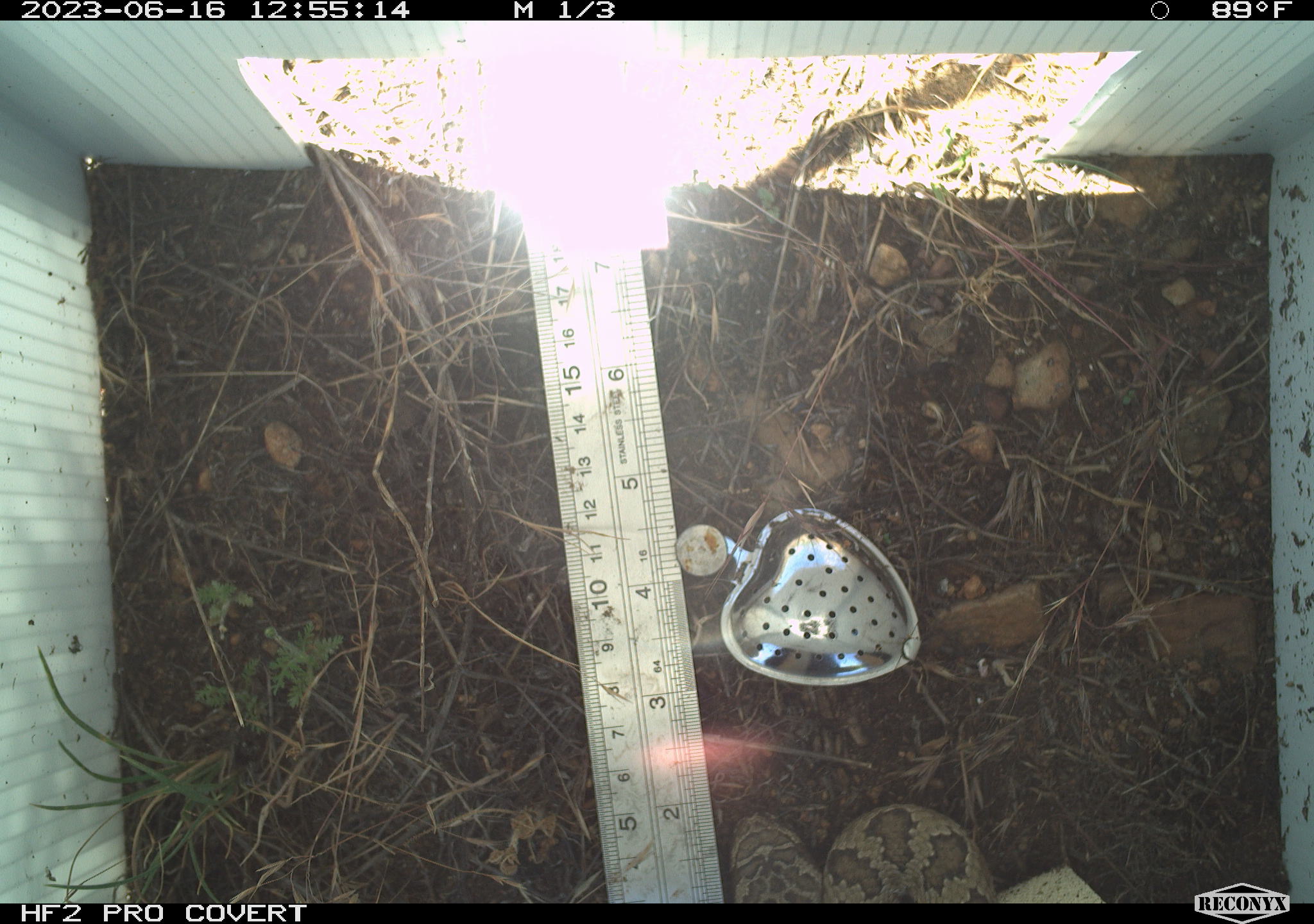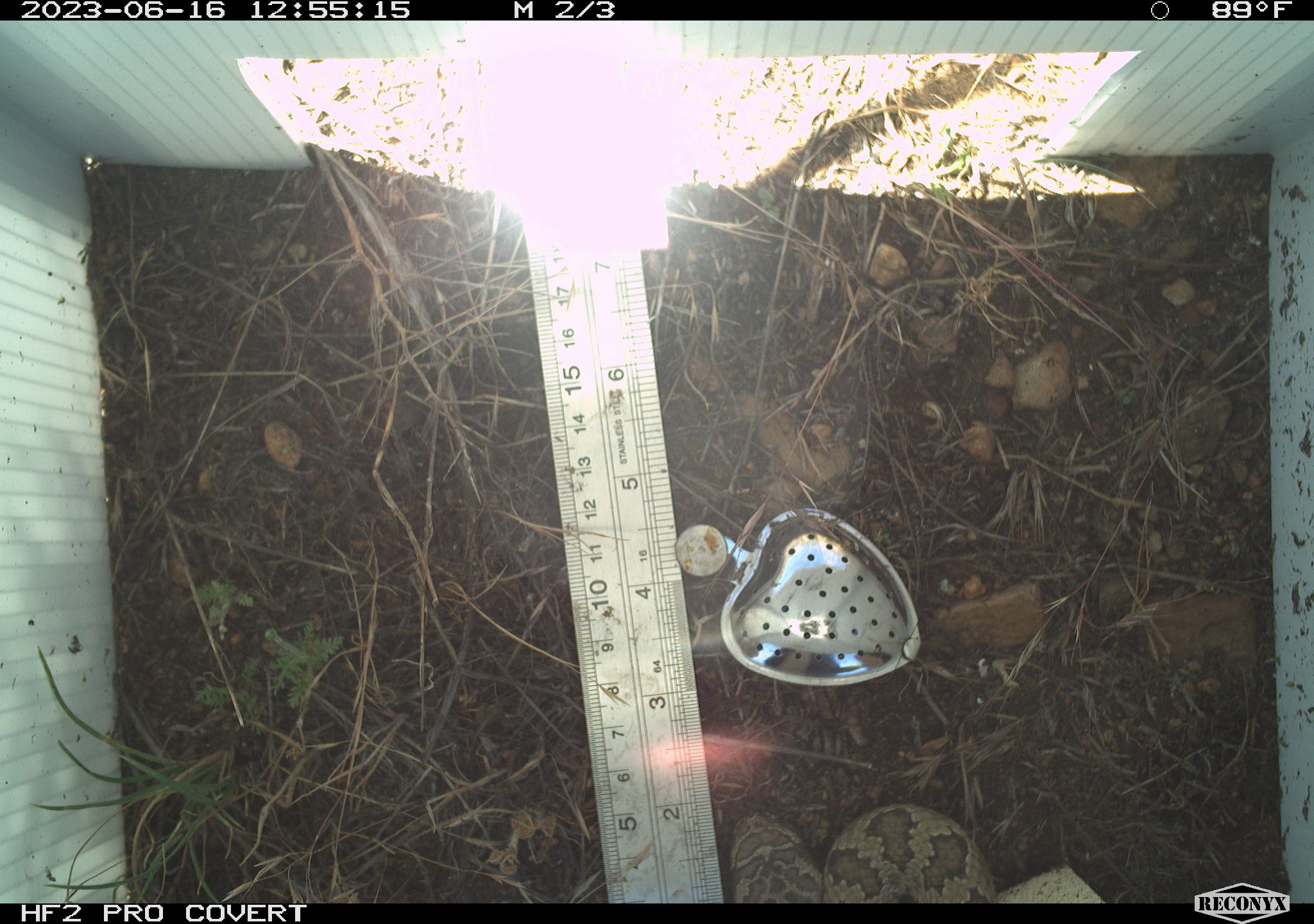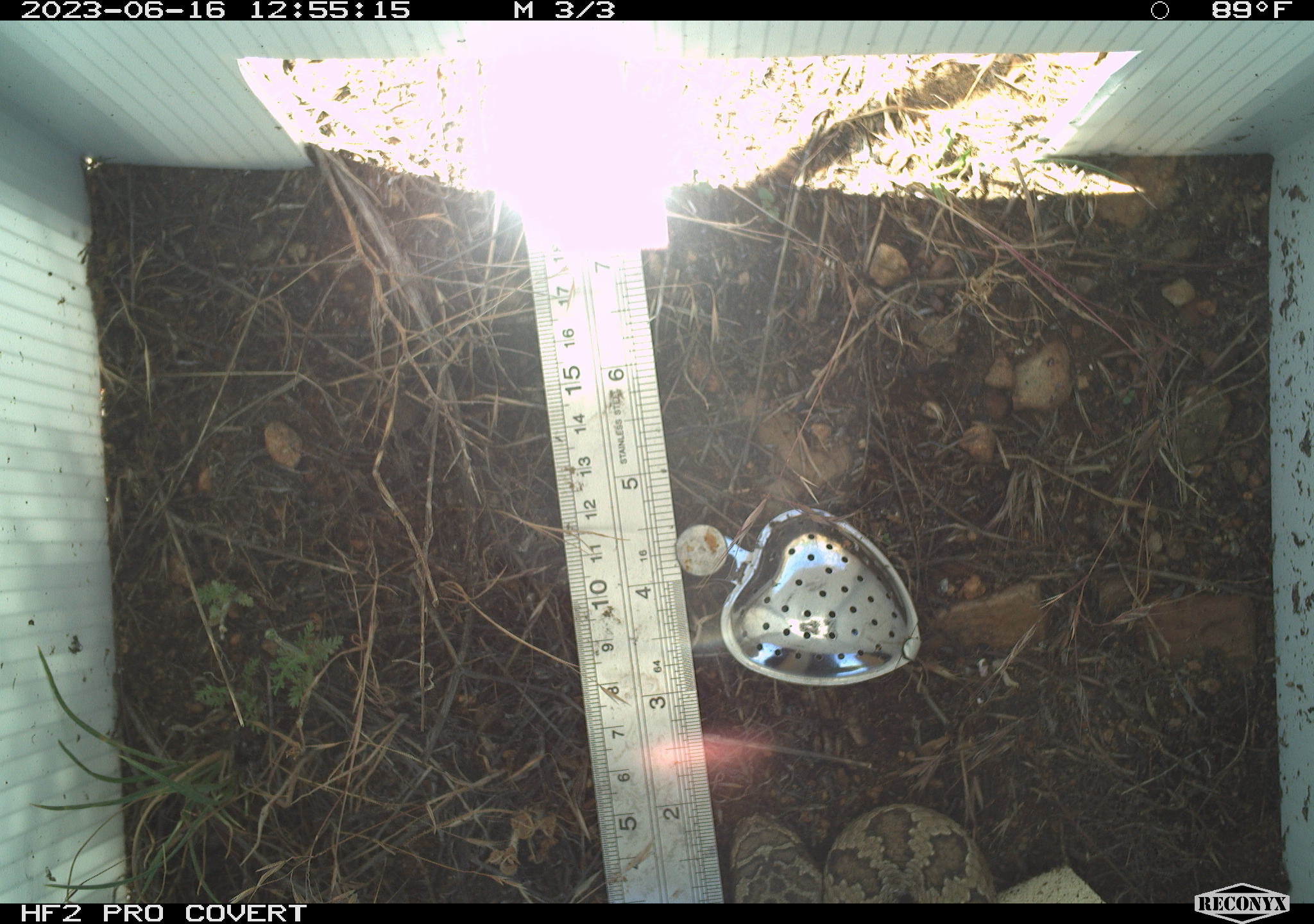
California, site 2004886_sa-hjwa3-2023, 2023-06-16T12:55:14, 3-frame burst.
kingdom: Animalia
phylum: Chordata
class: Reptilia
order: Squamata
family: Viperidae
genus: Crotalus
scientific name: Crotalus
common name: rattlers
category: crotalus species